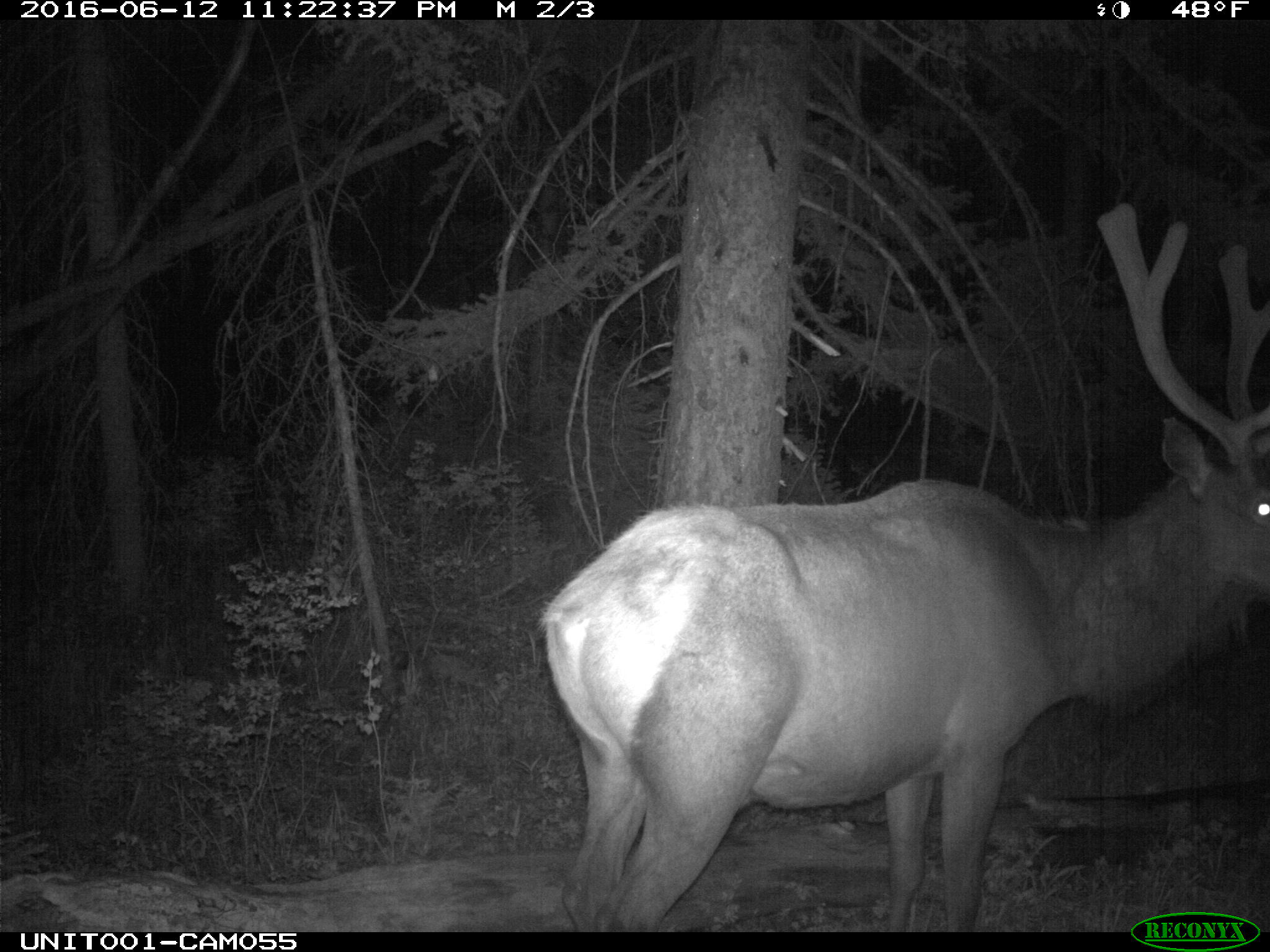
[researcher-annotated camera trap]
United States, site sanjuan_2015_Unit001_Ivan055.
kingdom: Animalia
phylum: Chordata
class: Mammalia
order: Artiodactyla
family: Cervidae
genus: Cervus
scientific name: Cervus elaphus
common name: red deer